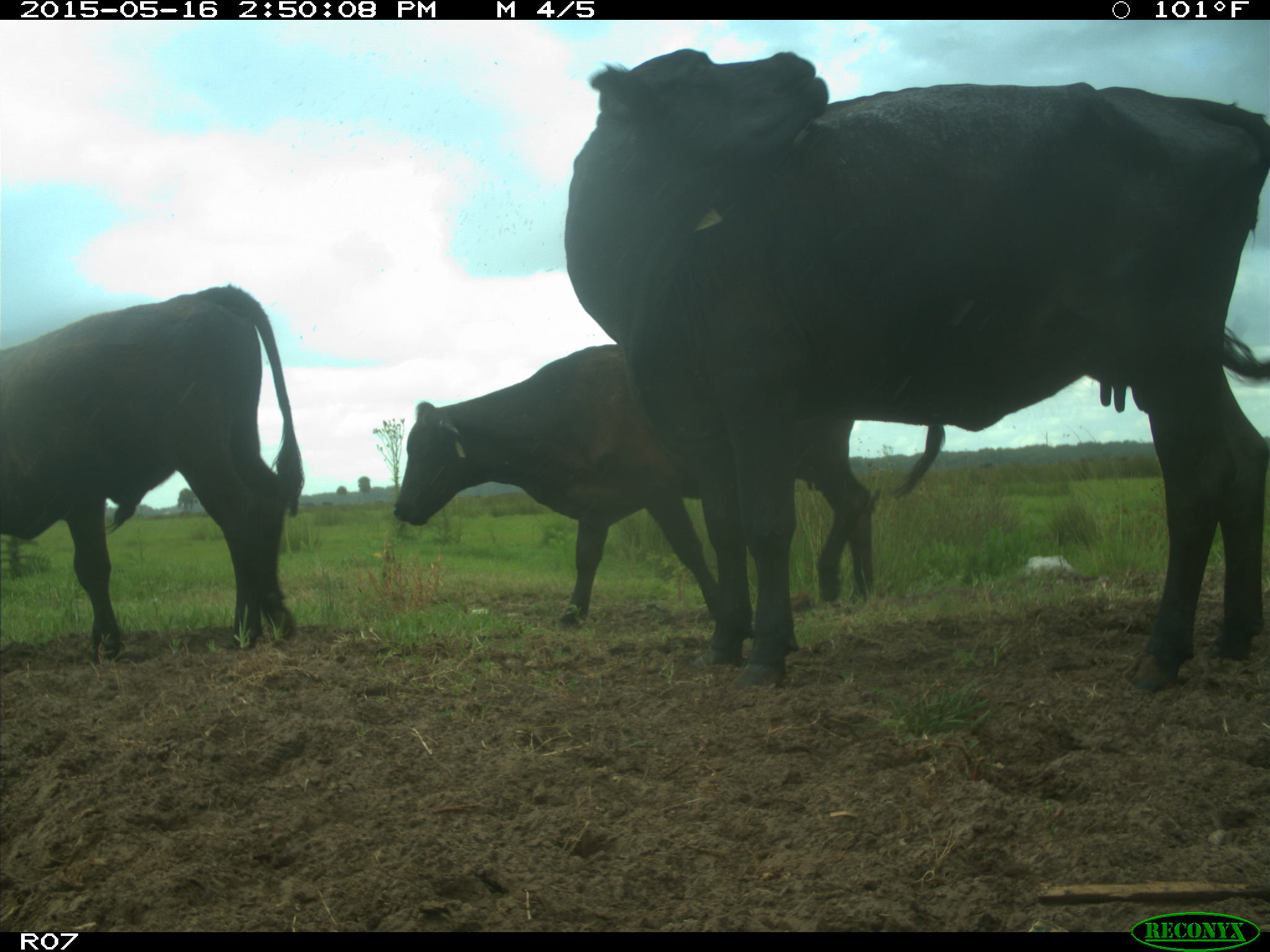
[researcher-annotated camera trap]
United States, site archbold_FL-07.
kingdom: Animalia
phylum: Chordata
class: Mammalia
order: Artiodactyla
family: Bovidae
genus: Bos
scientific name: Bos taurus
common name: domestic cow